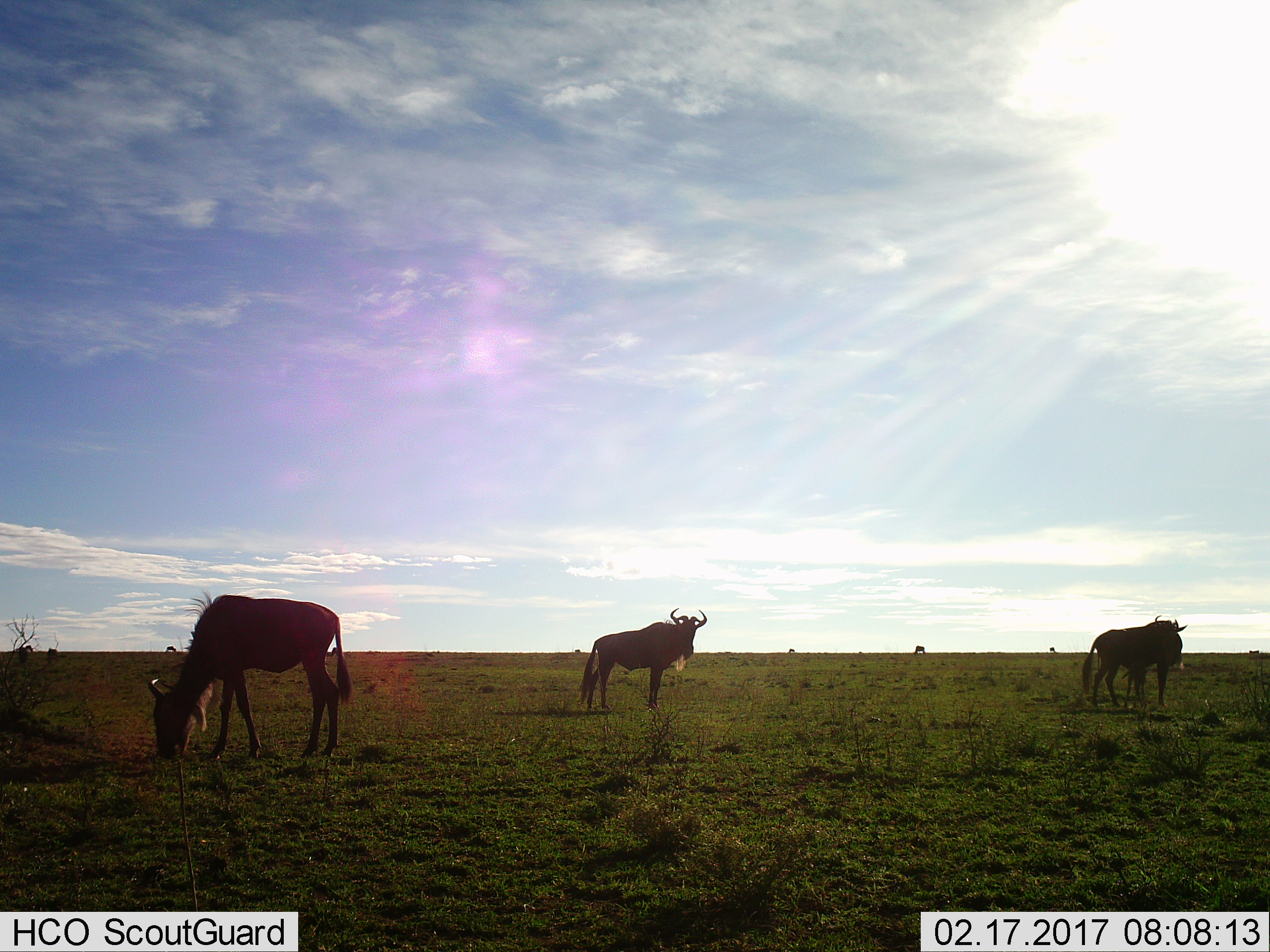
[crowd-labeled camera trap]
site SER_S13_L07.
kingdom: Animalia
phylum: Chordata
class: Mammalia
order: Artiodactyla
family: Bovidae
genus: Connochaetes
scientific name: Connochaetes taurinus taurinus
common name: blue wildebeest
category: wildebeestblue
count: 10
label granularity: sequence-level